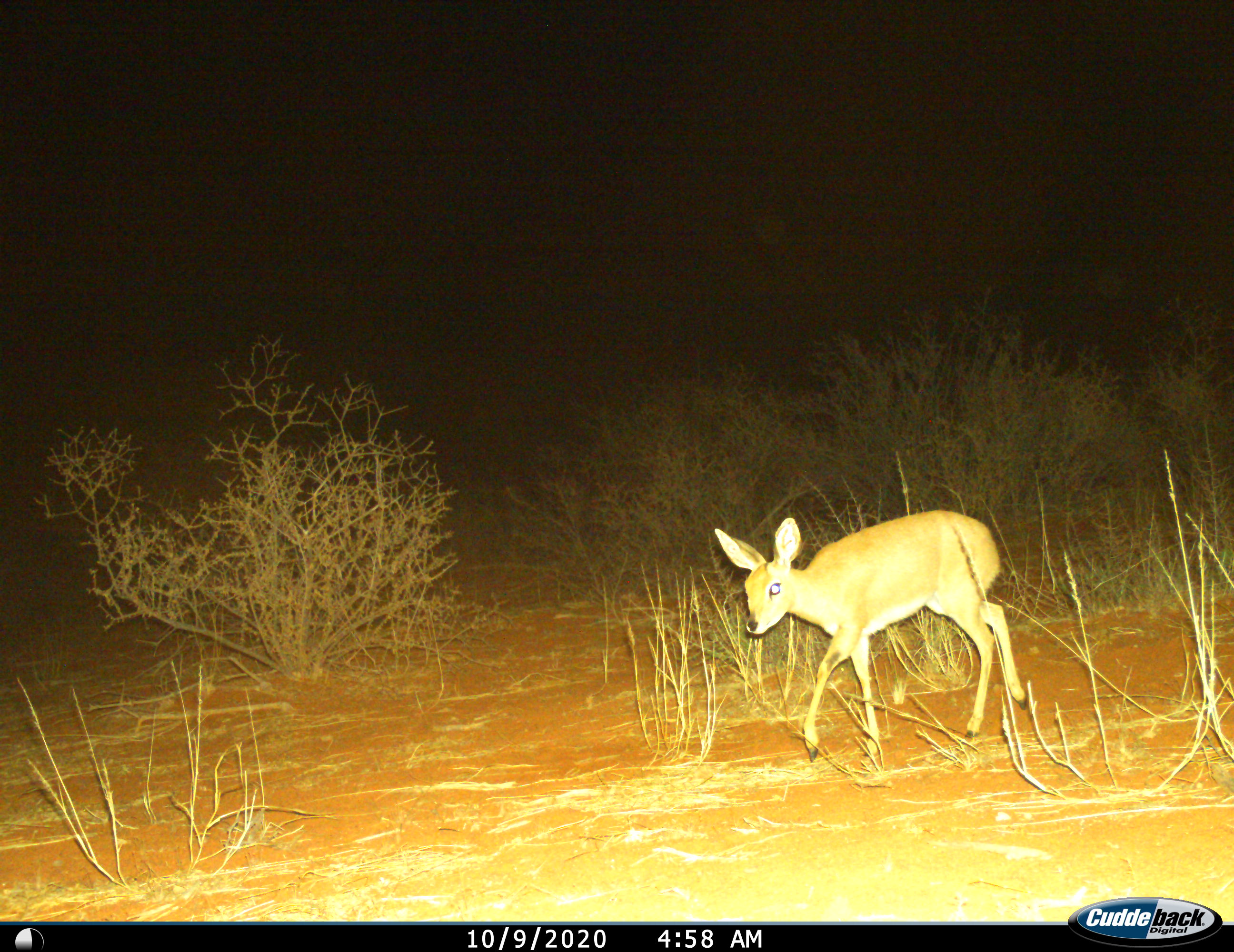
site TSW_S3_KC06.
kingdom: Animalia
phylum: Chordata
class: Mammalia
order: Artiodactyla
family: Bovidae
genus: Raphicerus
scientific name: Raphicerus campestris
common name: steenbok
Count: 1.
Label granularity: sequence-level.